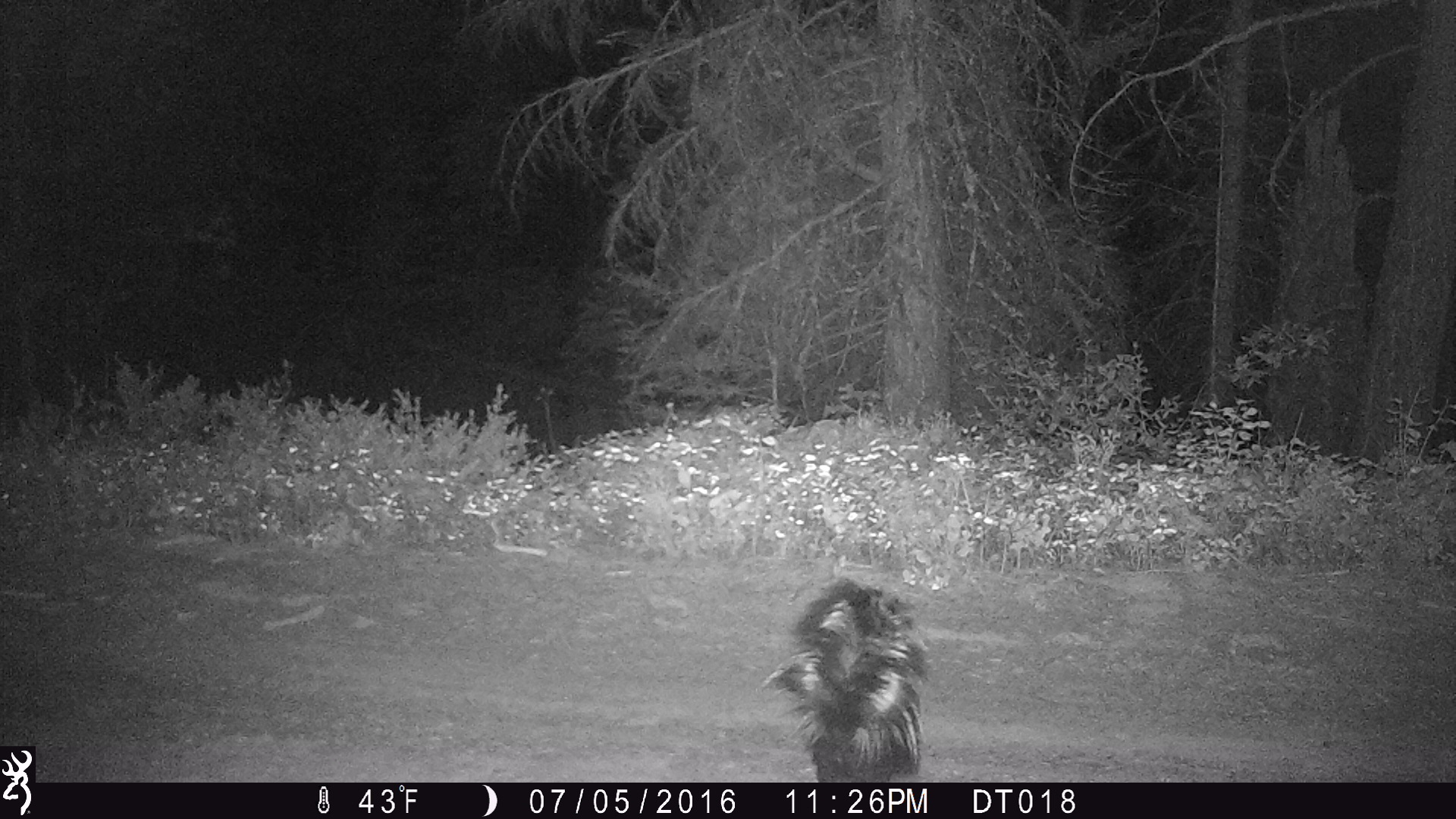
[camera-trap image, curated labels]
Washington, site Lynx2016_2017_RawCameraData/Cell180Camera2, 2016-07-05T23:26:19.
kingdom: Animalia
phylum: Chordata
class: Mammalia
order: Carnivora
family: Mephitidae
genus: Mephitis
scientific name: Mephitis mephitis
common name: striped skunk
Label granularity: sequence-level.